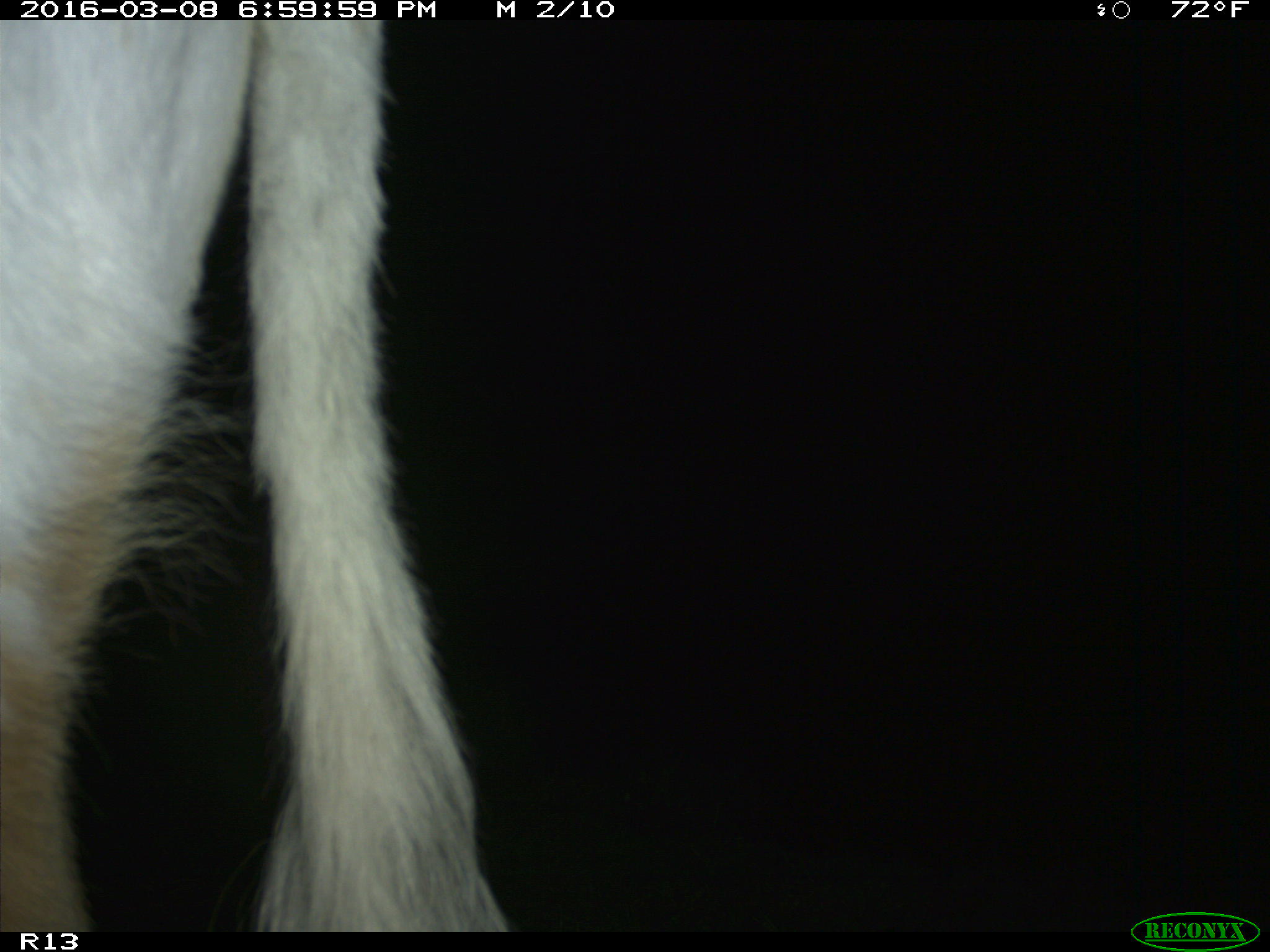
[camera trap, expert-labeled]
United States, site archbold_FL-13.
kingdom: Animalia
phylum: Chordata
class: Mammalia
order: Artiodactyla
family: Bovidae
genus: Bos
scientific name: Bos taurus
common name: domestic cow